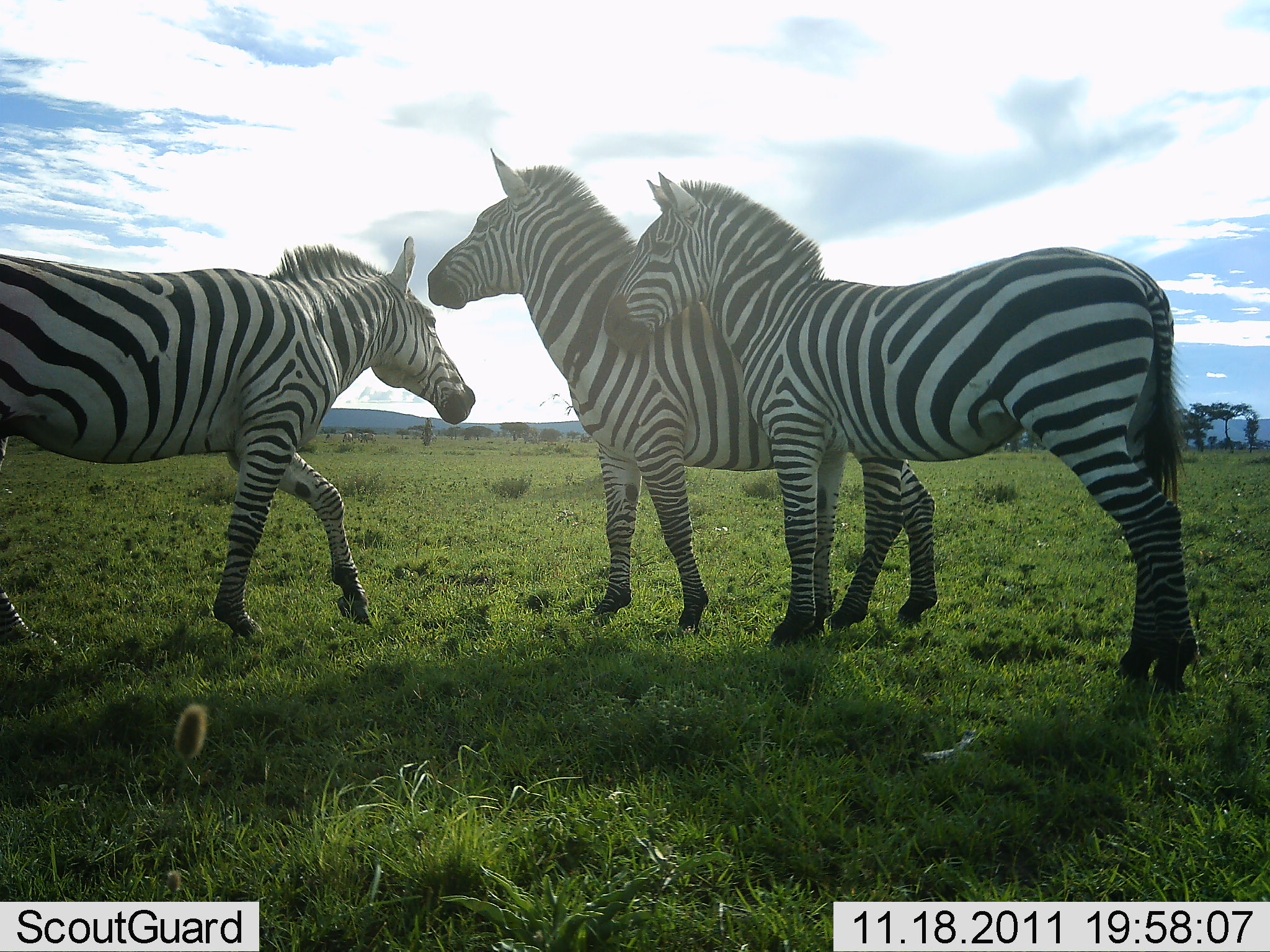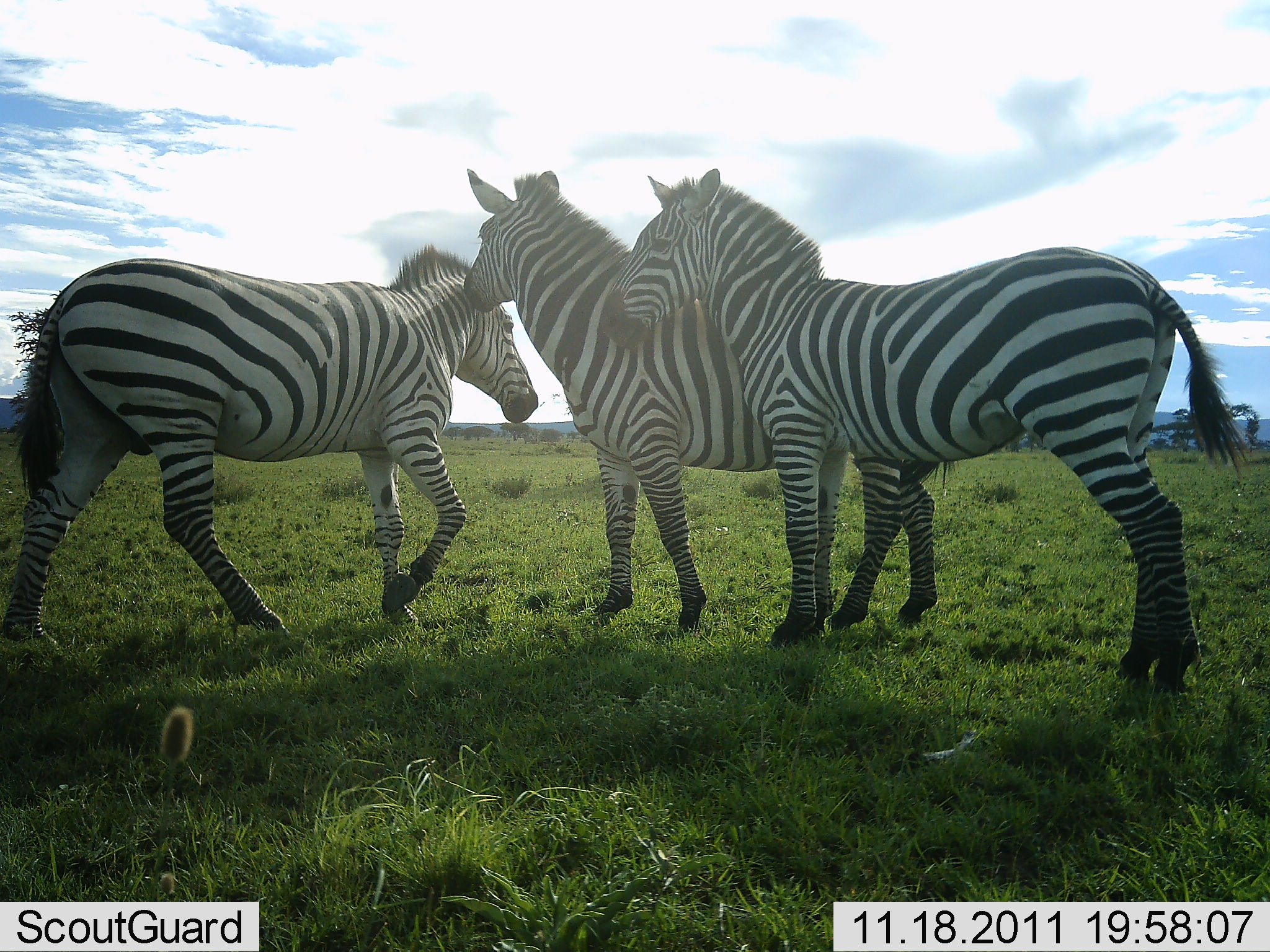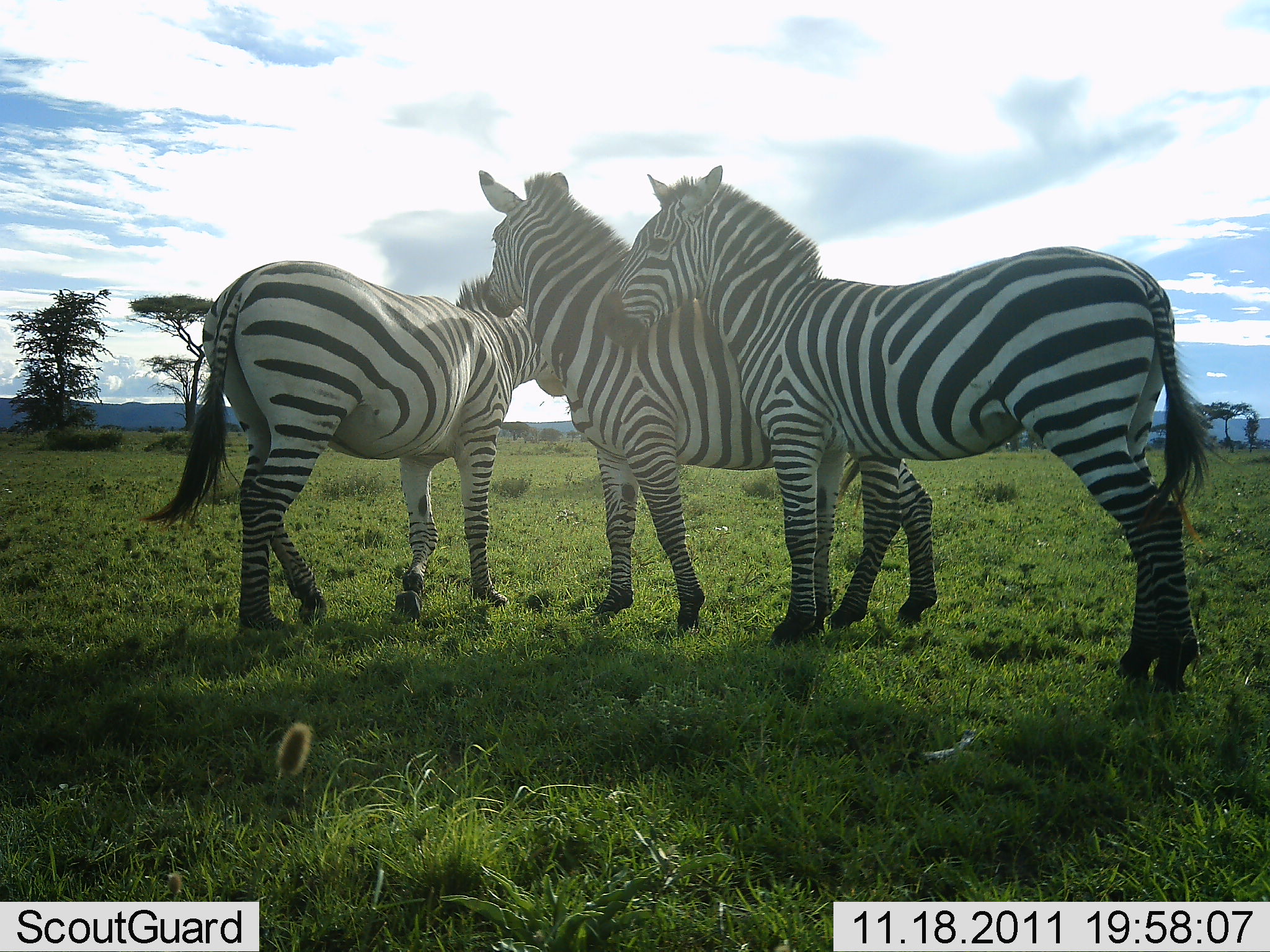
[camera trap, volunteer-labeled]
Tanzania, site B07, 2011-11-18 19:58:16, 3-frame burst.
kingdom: Animalia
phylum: Chordata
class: Mammalia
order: Perissodactyla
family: Equidae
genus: Equus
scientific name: Equus quagga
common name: plains zebra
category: zebra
Zebra (plains zebra) (Equus quagga), count 3. Behavior (volunteer vote fractions): standing 42%, resting 0%, moving 17%, interacting 100%. Young present (vote fraction): 0%. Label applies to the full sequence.